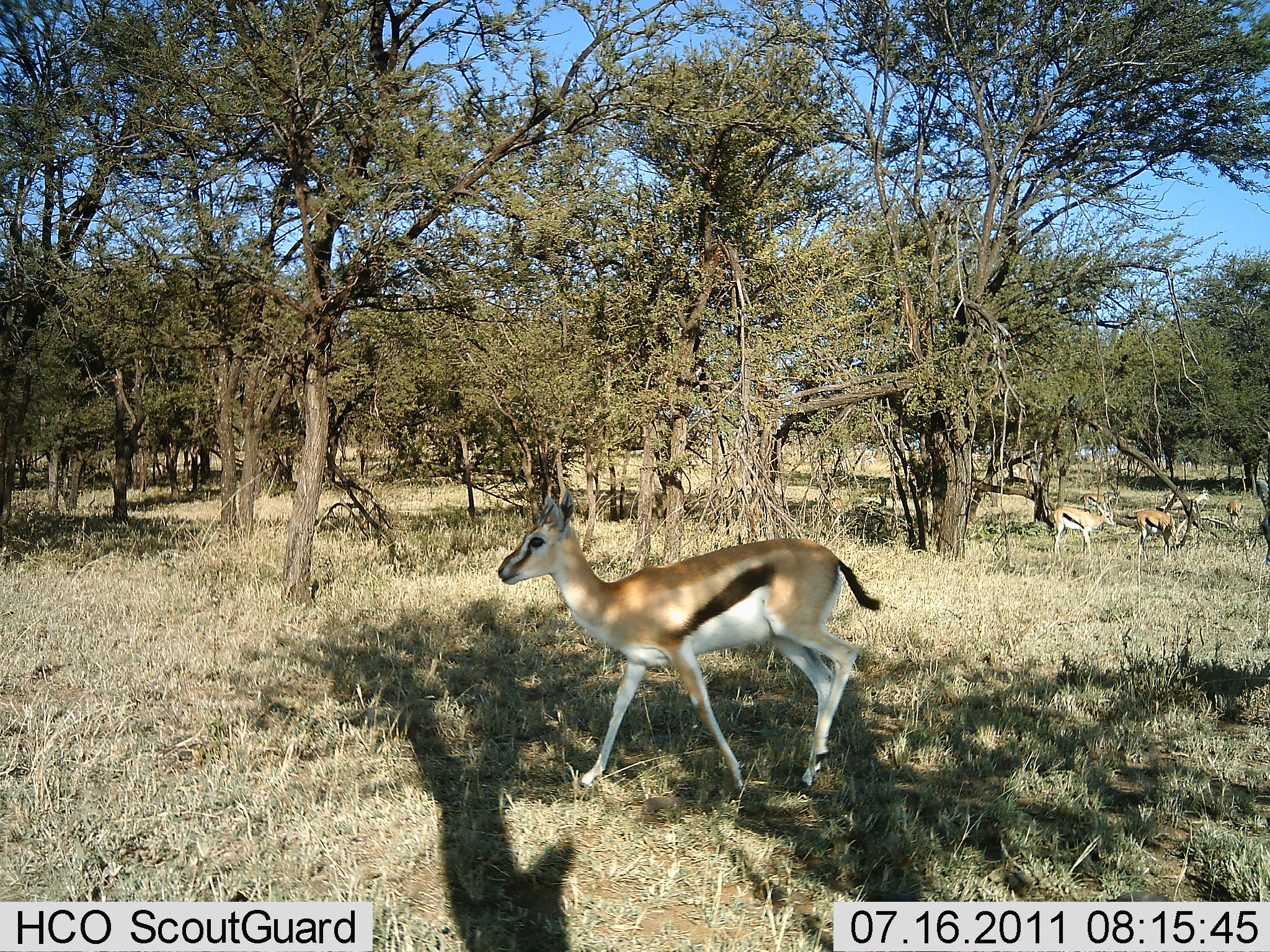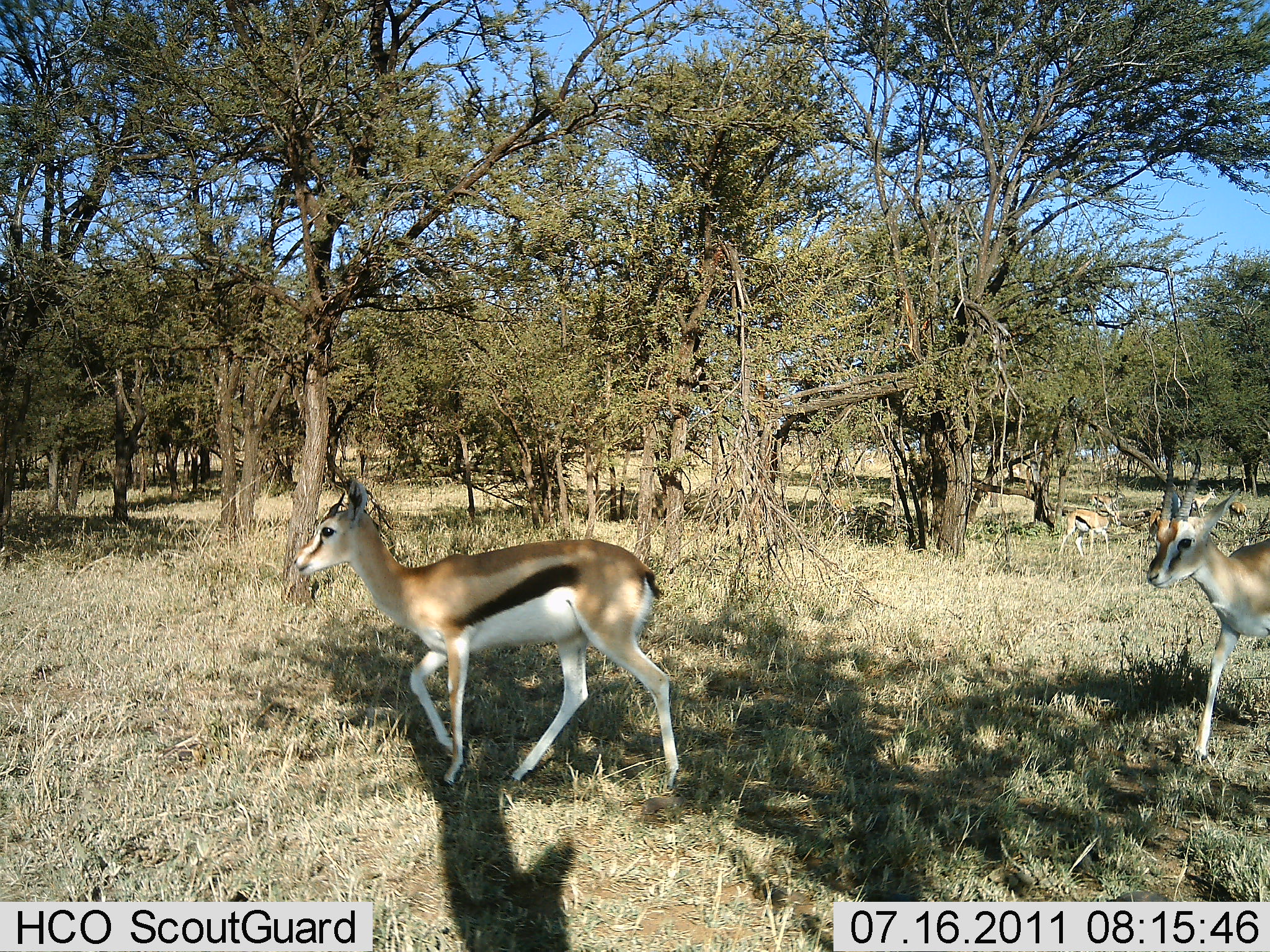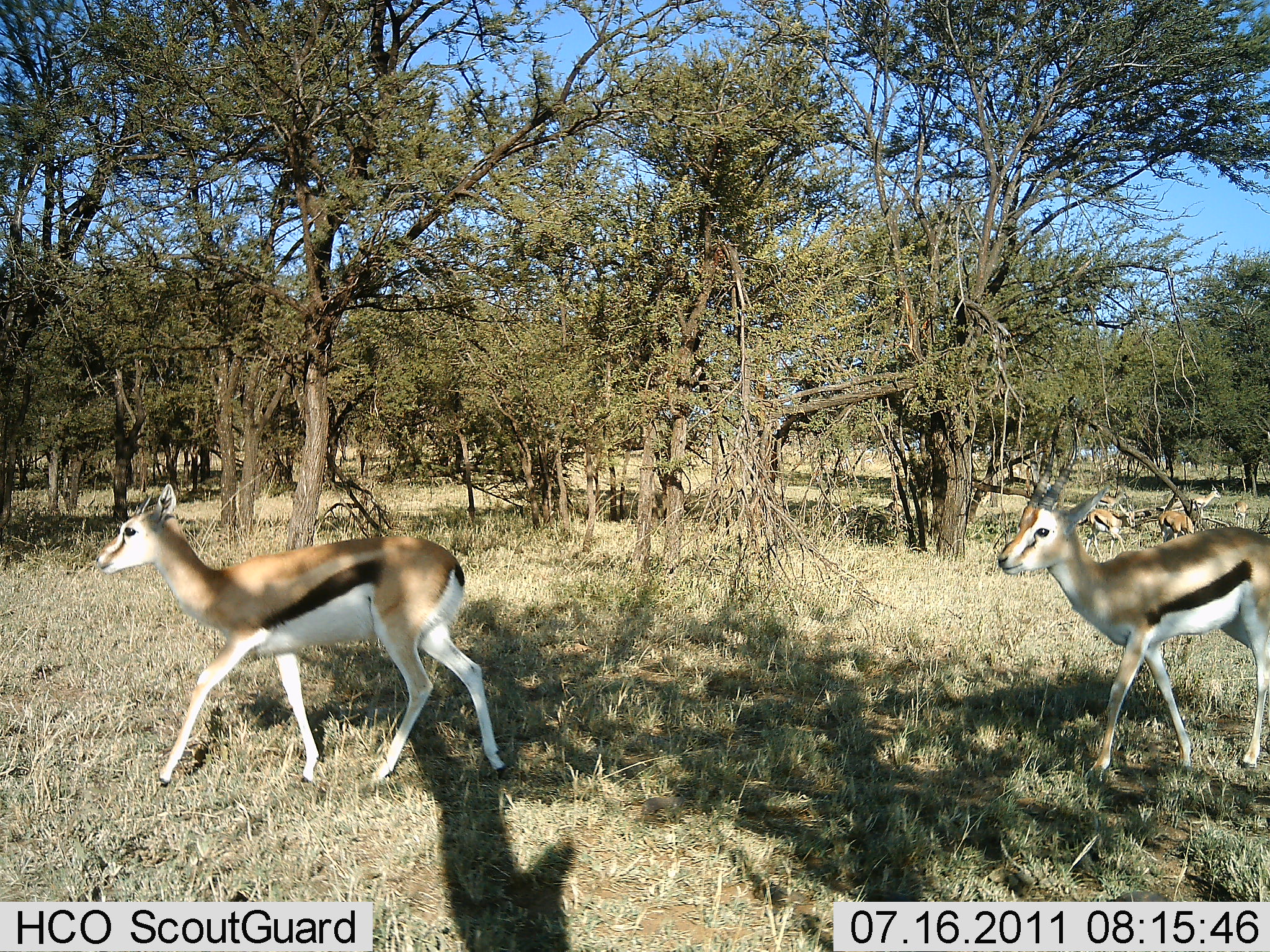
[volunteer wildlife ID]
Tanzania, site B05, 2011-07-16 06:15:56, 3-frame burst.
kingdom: Animalia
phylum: Chordata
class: Mammalia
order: Artiodactyla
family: Bovidae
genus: Eudorcas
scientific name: Eudorcas thomsonii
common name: thomson's gazelle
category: gazellethomsons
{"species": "gazellethomsons (thomson's gazelle) (Eudorcas thomsonii)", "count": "6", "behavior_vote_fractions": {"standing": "31%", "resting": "0%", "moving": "77%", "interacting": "0%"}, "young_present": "0%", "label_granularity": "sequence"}